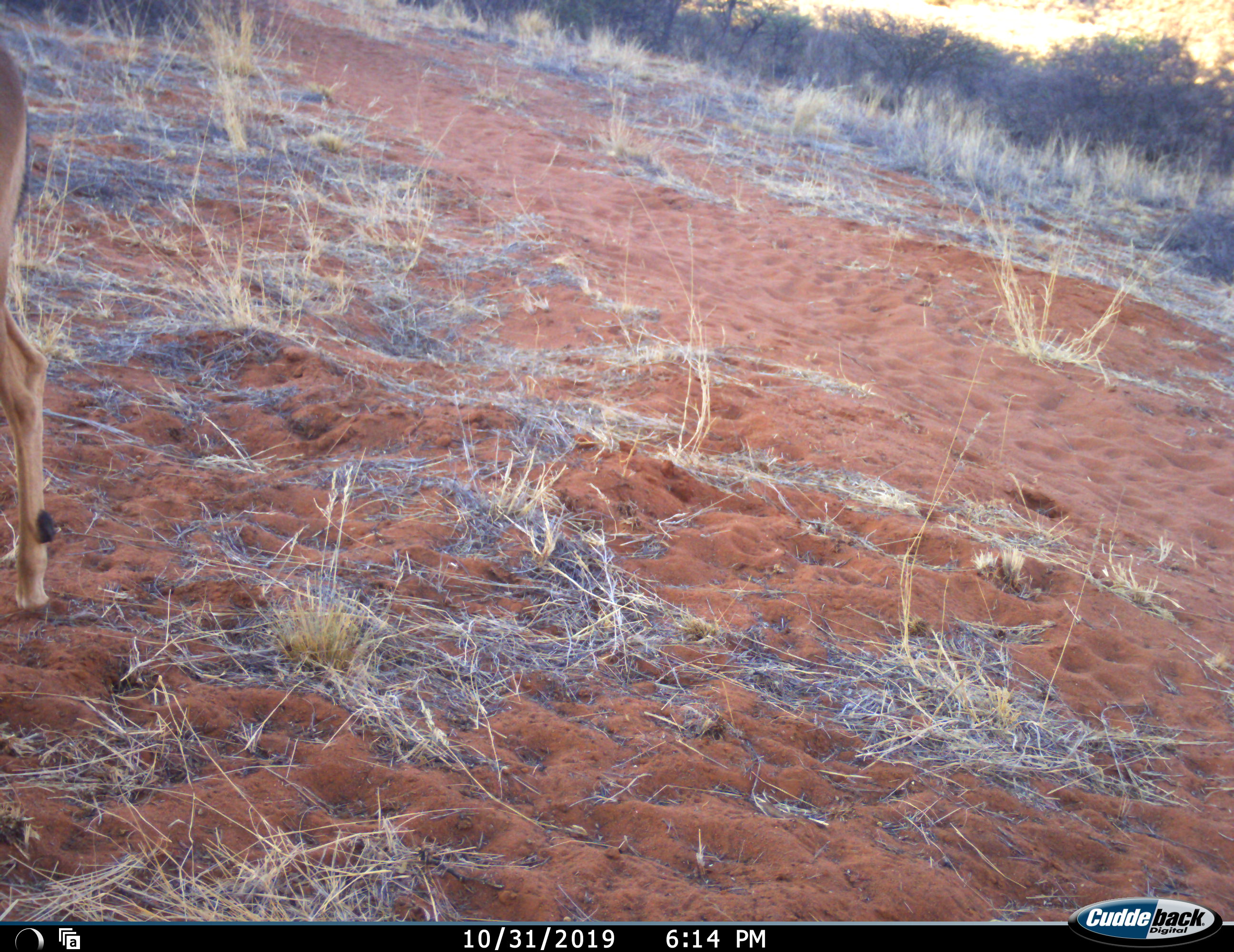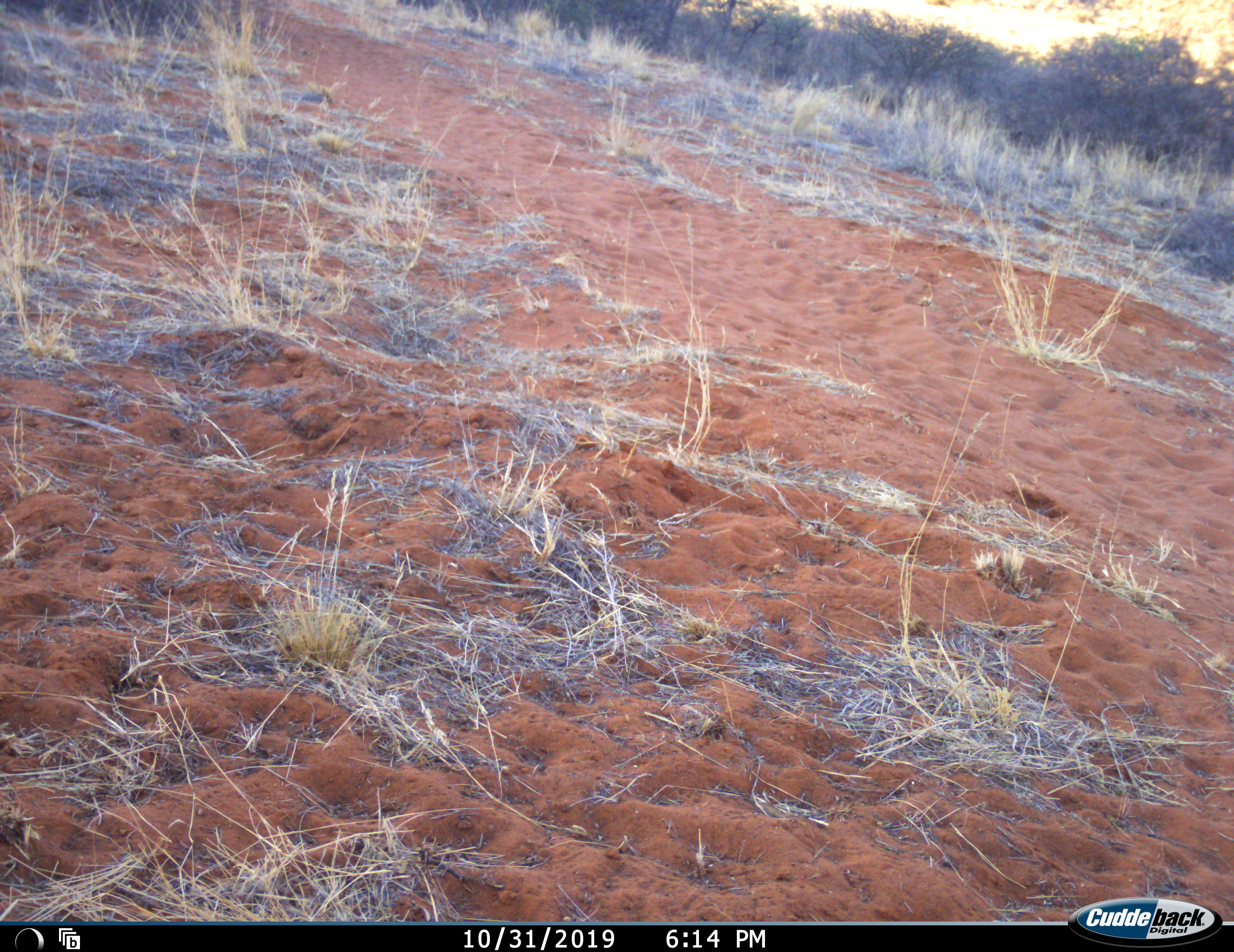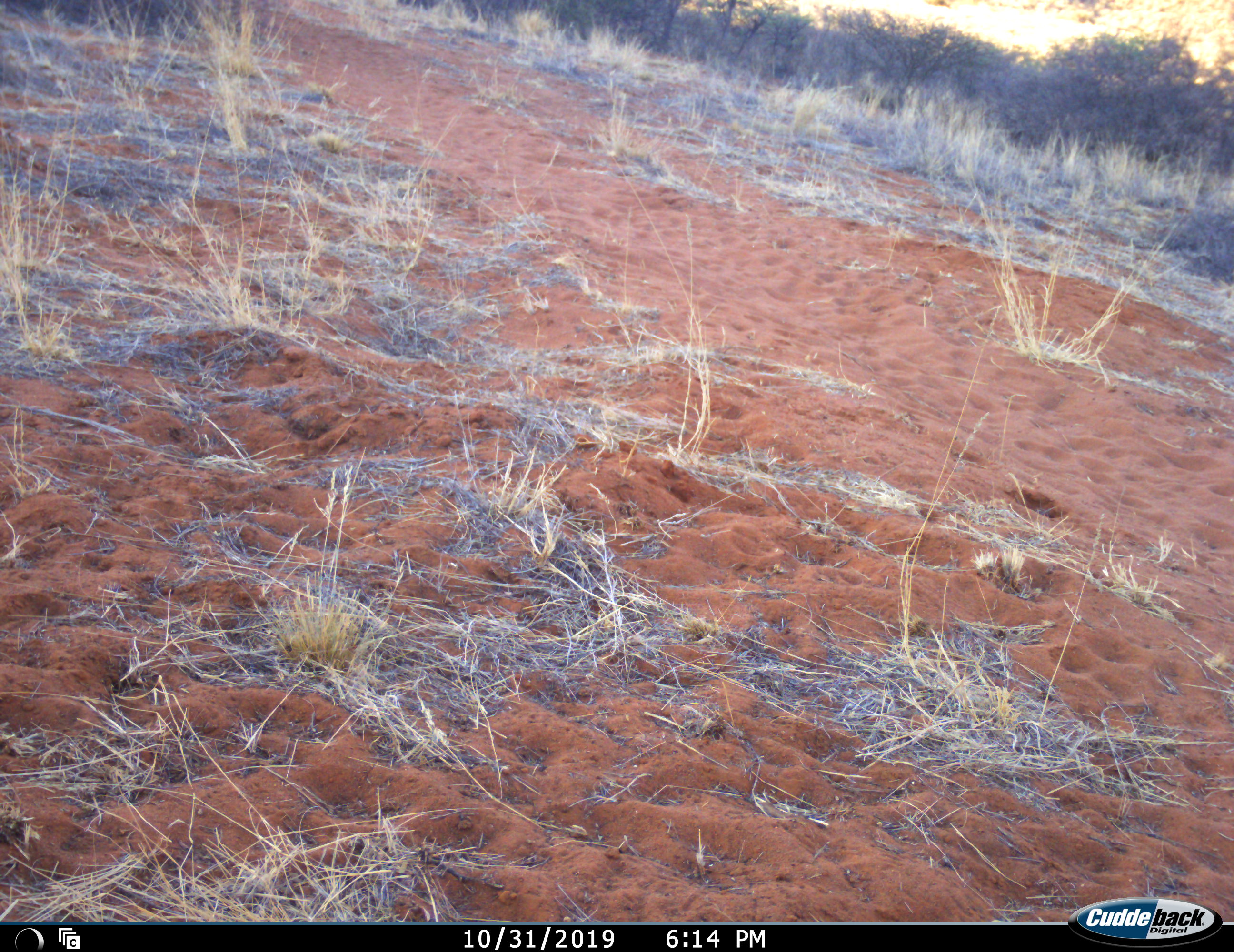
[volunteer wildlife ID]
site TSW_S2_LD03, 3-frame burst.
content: unidentified animal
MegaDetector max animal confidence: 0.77